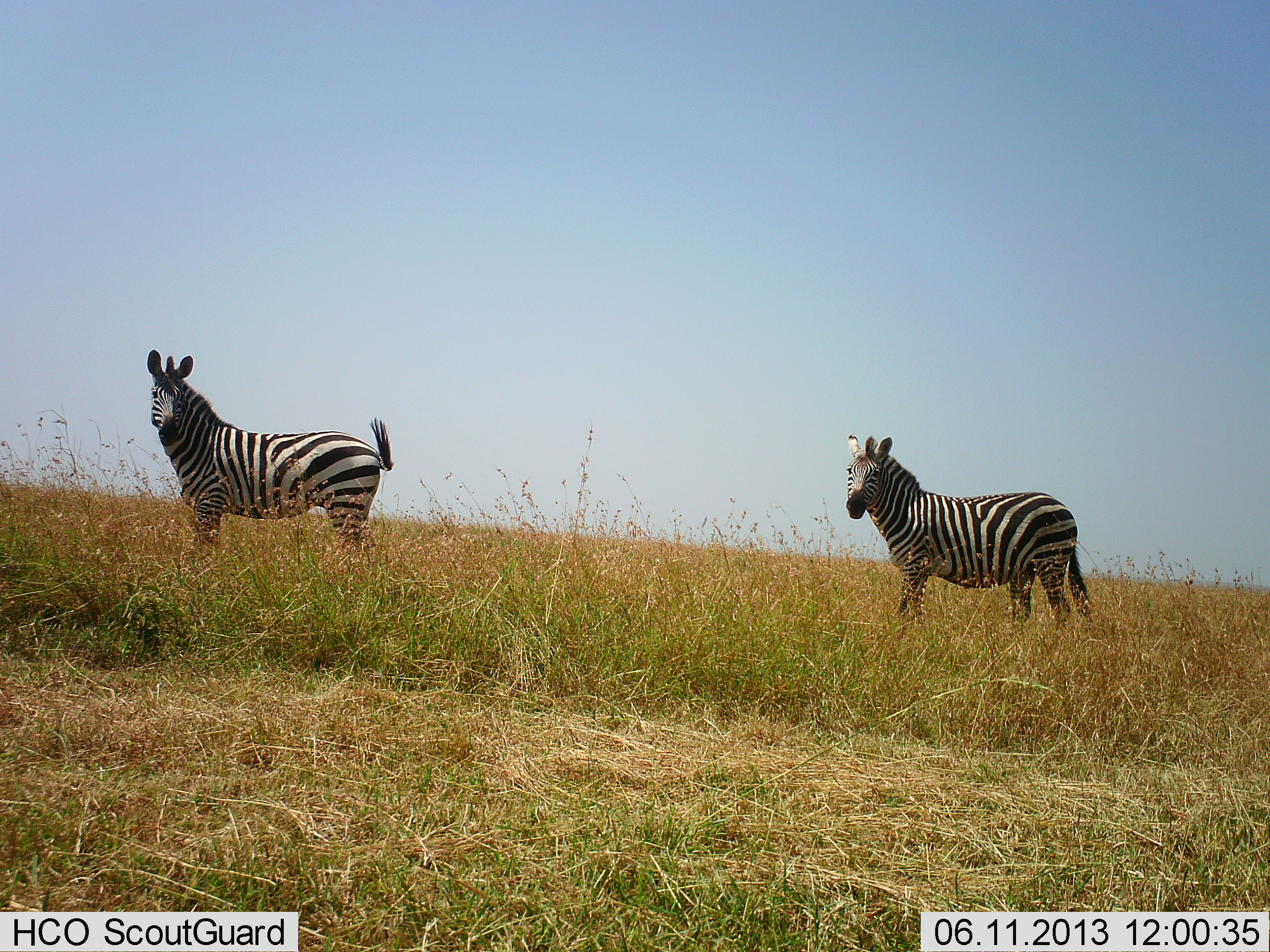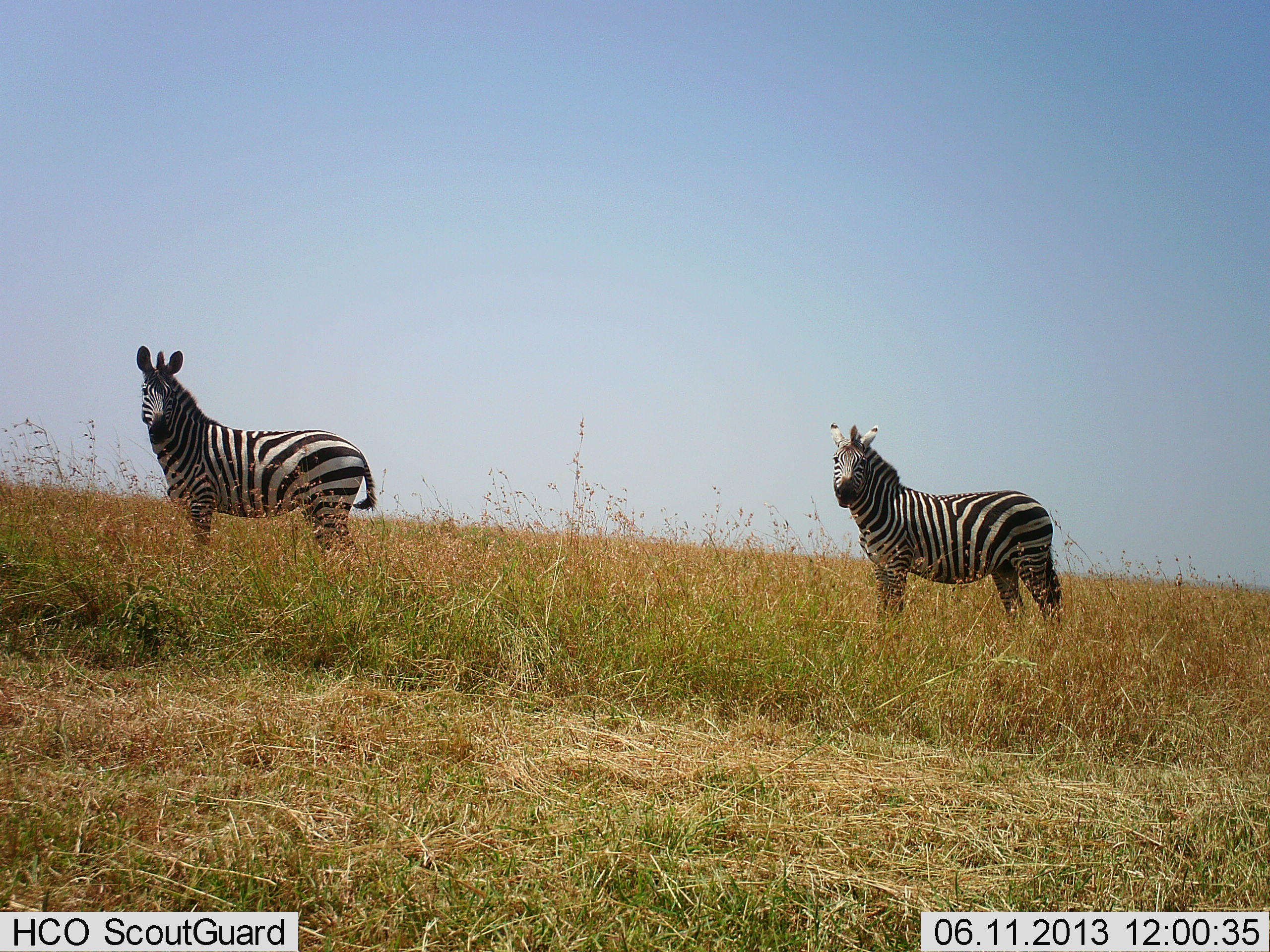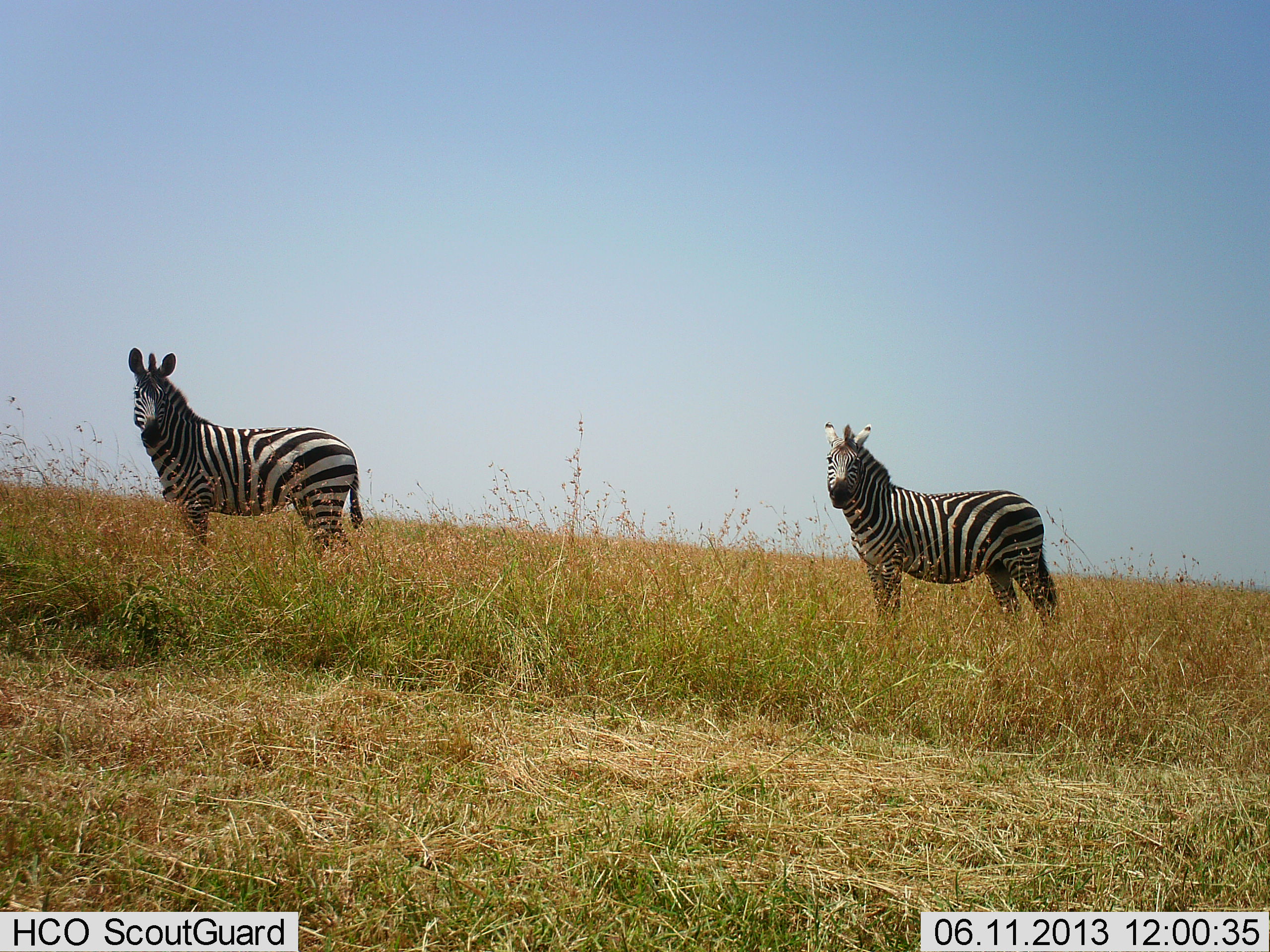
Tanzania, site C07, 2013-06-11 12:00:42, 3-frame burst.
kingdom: Animalia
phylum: Chordata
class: Mammalia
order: Perissodactyla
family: Equidae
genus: Equus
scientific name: Equus quagga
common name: plains zebra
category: zebra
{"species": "zebra (plains zebra) (Equus quagga)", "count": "2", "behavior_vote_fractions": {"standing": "86%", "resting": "5%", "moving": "19%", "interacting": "0%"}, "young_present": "0%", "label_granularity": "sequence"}